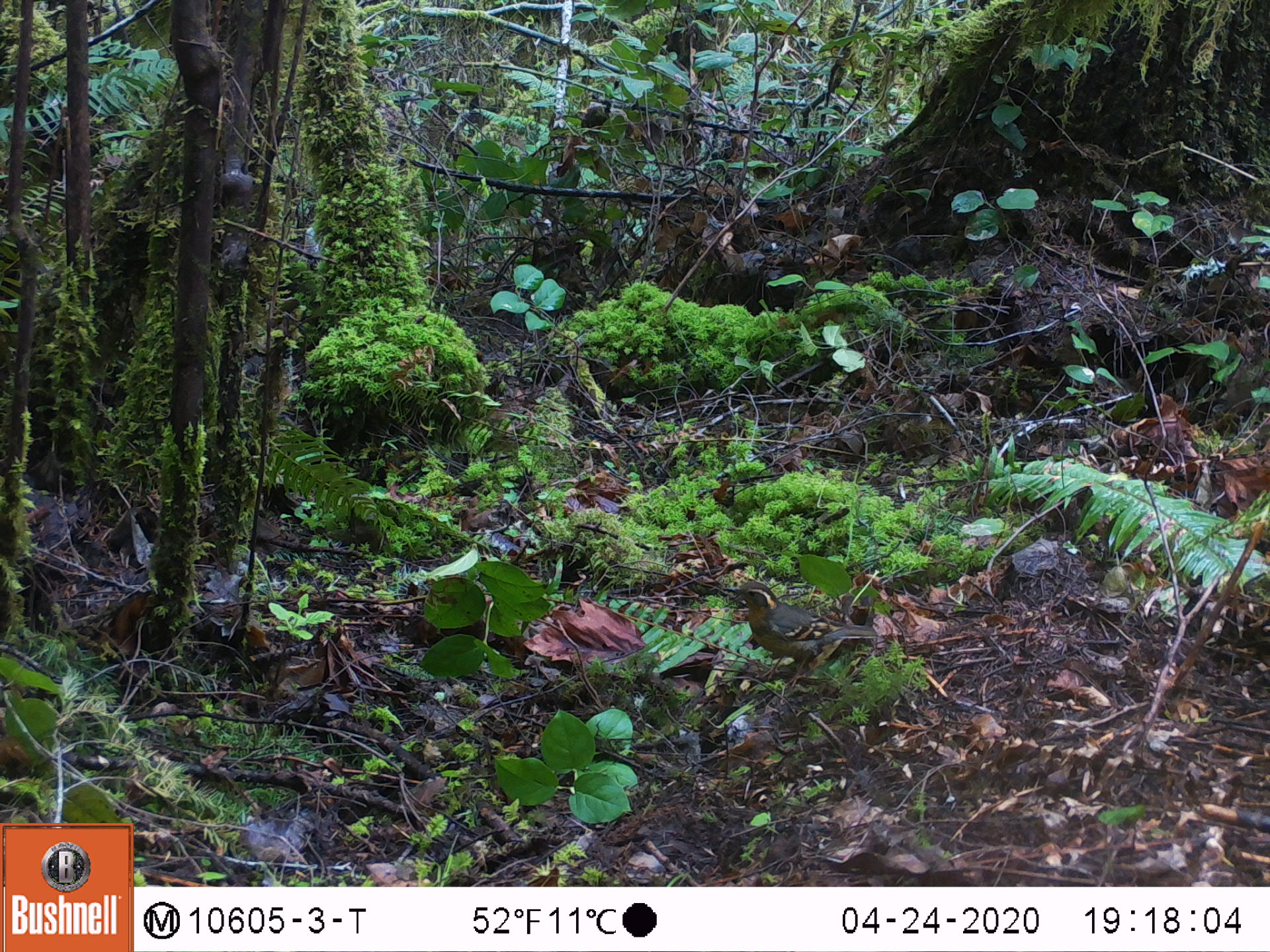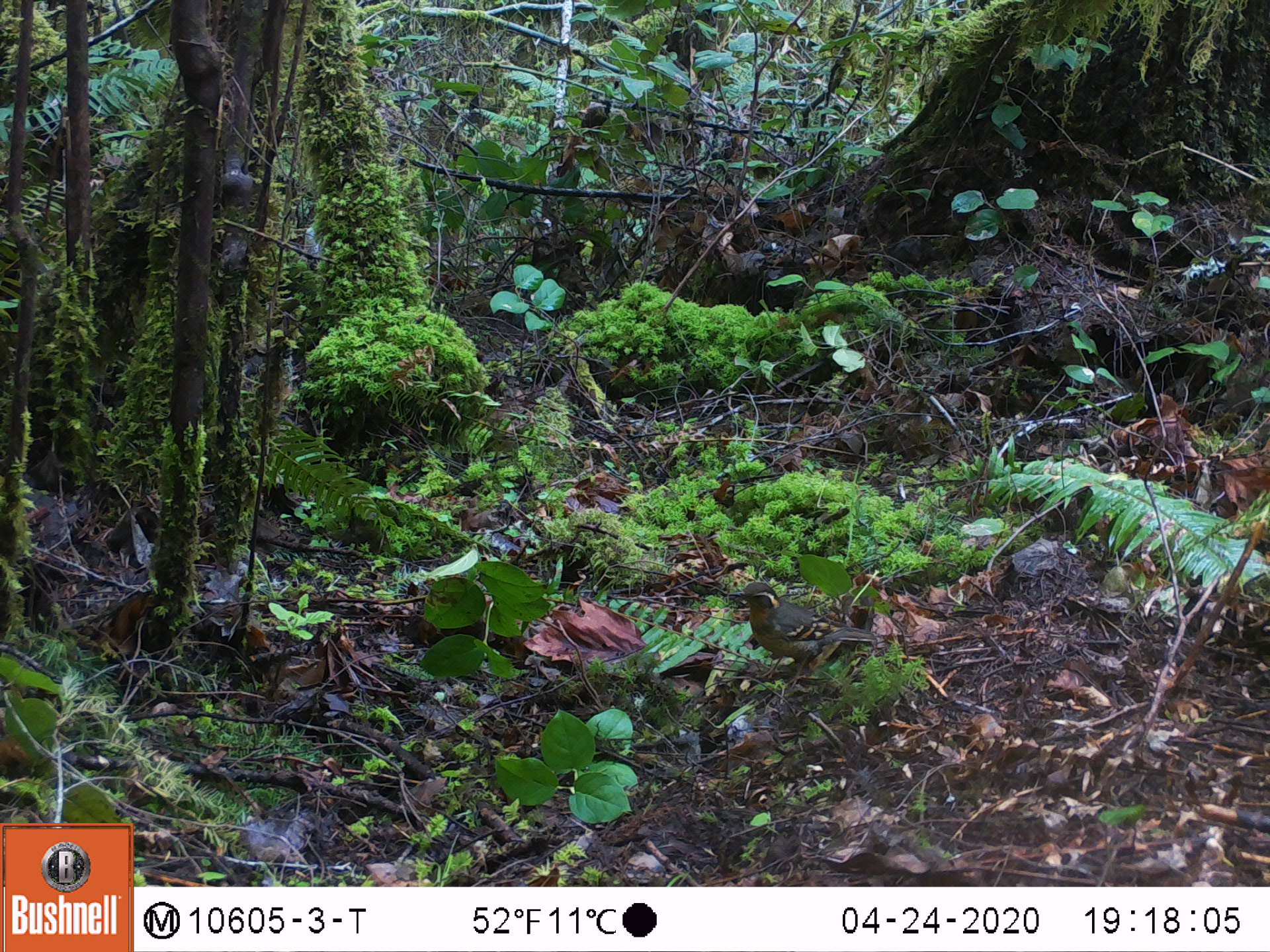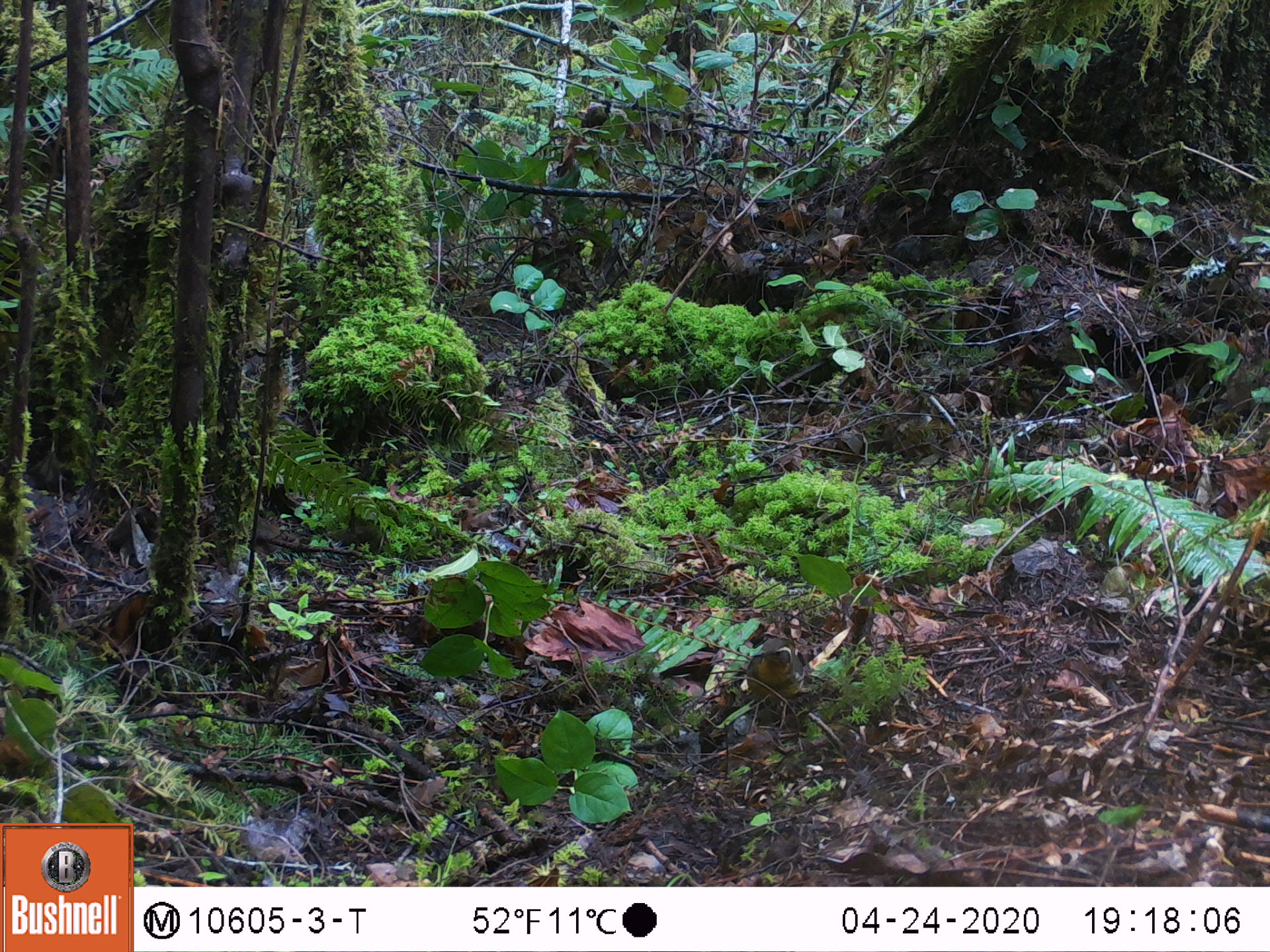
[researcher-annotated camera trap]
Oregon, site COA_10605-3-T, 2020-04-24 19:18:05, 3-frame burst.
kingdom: Animalia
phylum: Chordata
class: Aves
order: Passeriformes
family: Turdidae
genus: Ixoreus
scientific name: Ixoreus naevius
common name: varied thrush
Varied thrush (Ixoreus naevius).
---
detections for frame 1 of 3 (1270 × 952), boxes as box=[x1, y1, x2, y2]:
varied thrush: box=[726, 580, 879, 691]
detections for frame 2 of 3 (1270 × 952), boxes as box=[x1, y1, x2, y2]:
varied thrush: box=[732, 578, 885, 691]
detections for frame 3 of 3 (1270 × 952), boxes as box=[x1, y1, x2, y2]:
varied thrush: box=[735, 635, 815, 732]